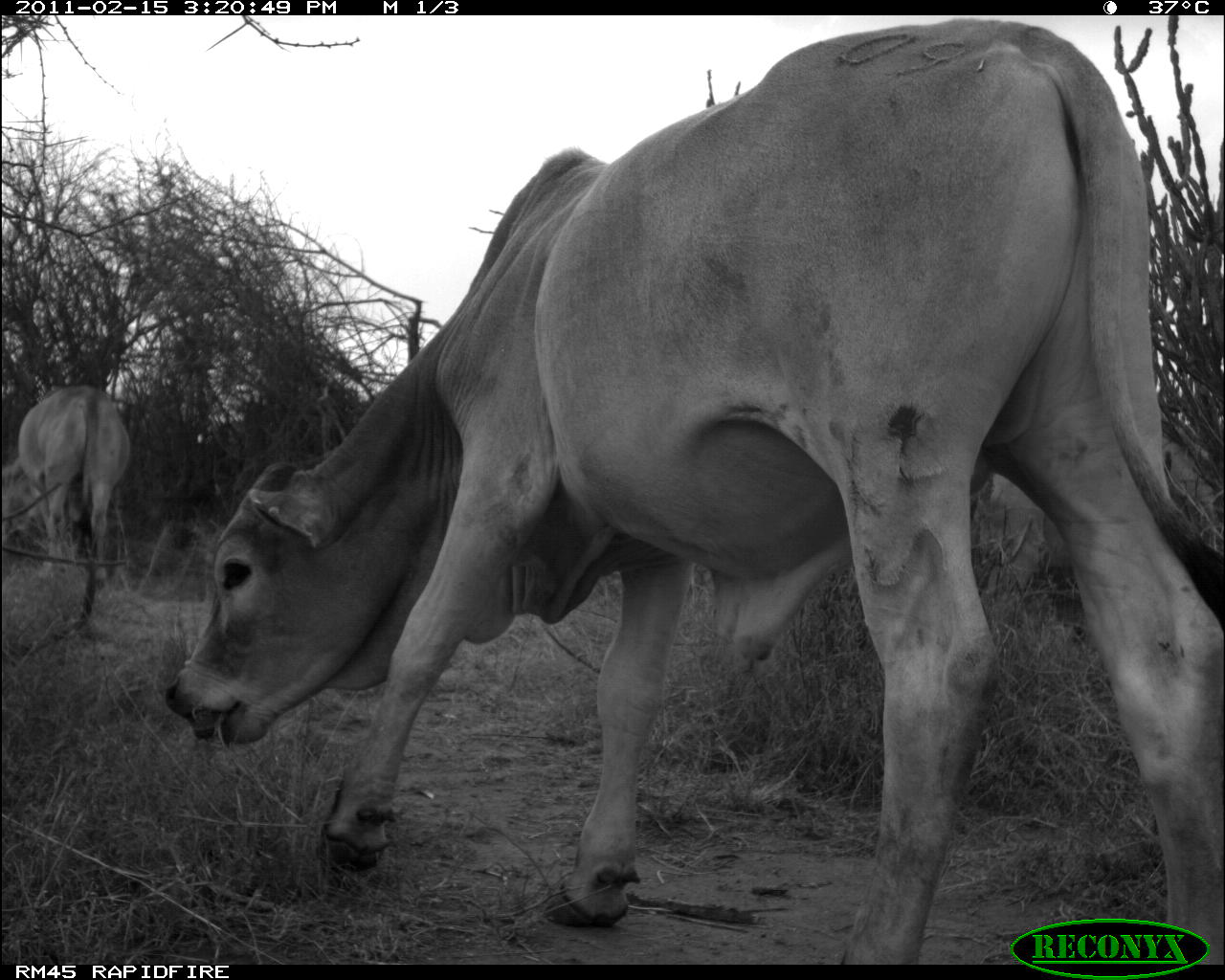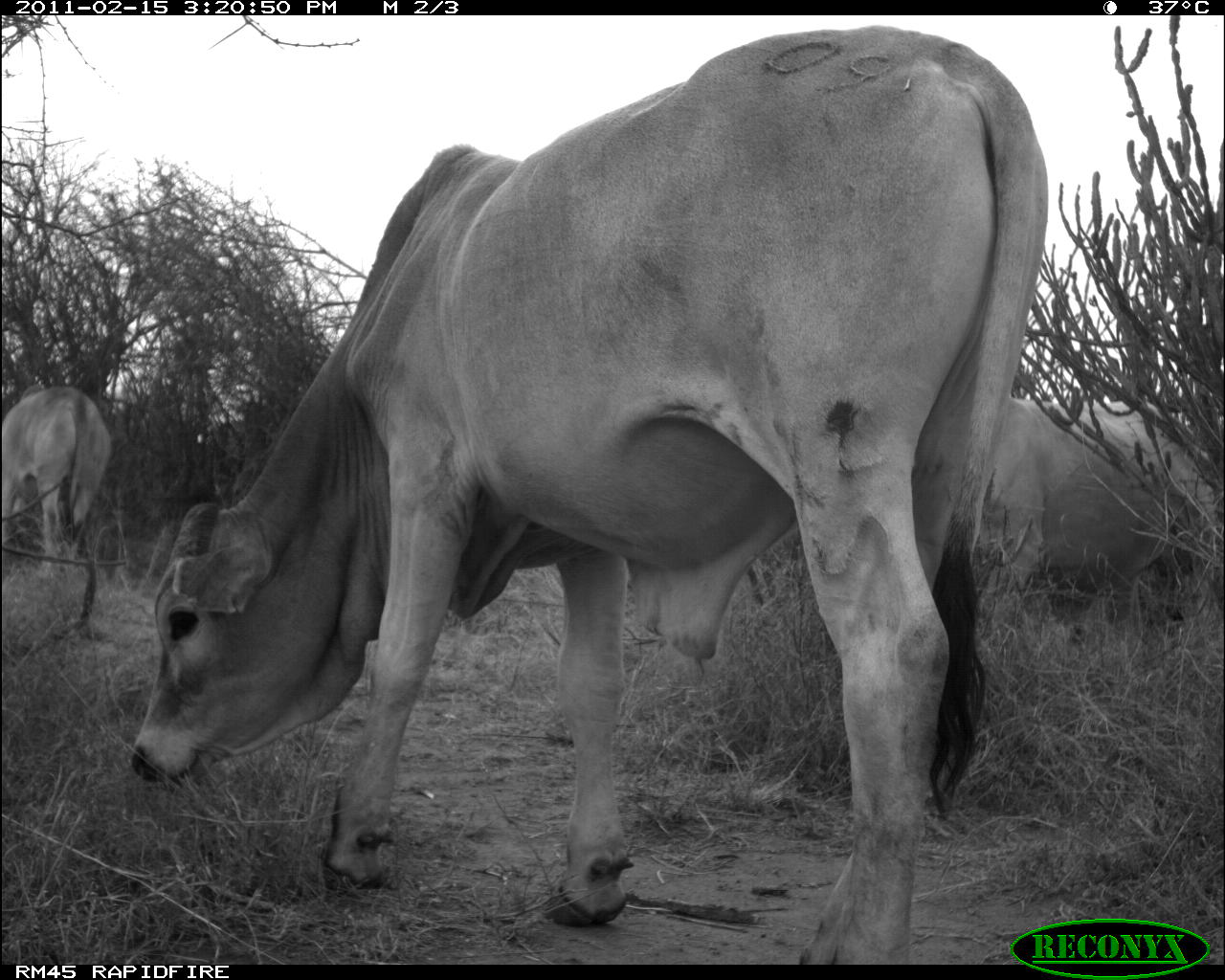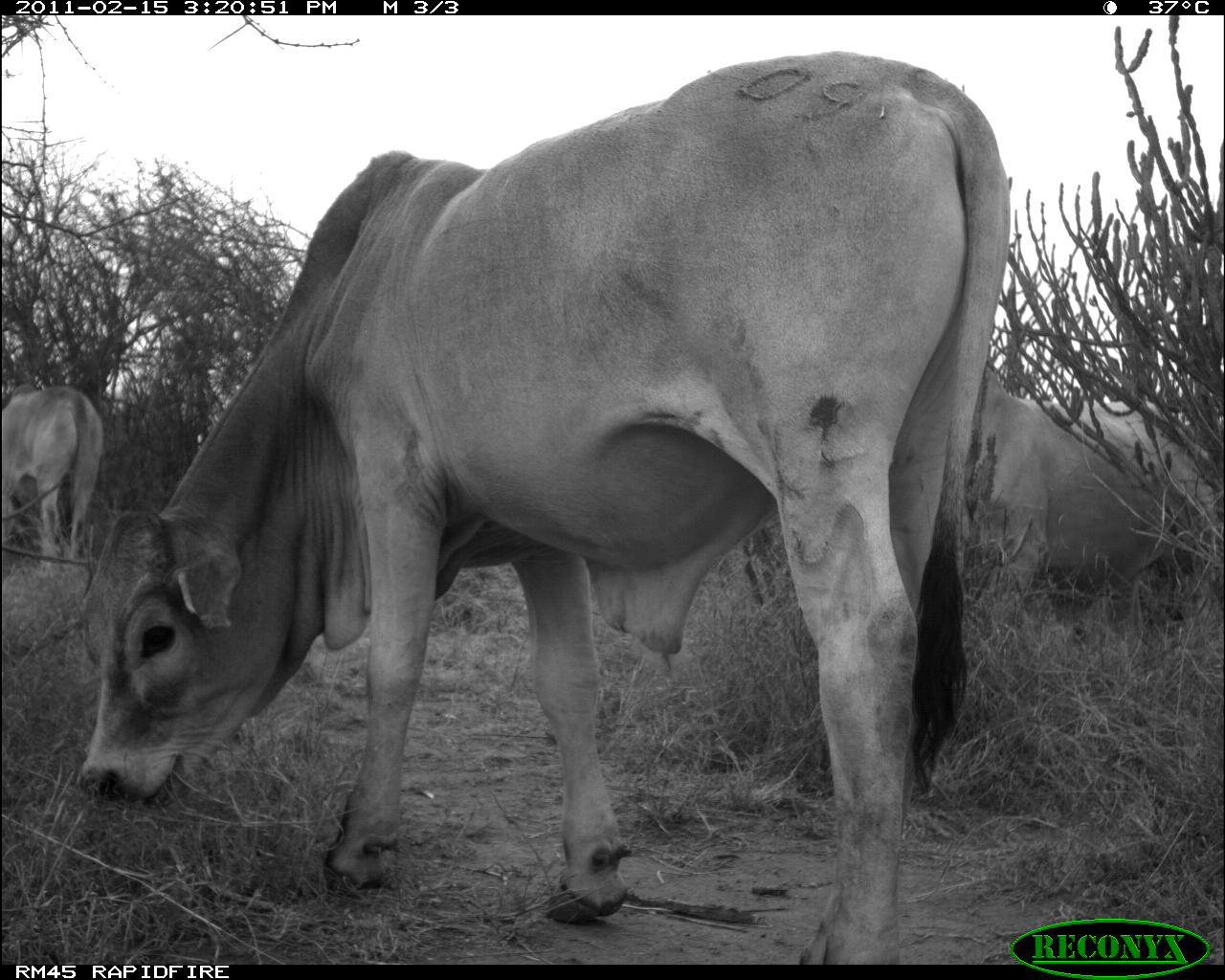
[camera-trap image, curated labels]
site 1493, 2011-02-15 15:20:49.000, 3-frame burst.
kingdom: Animalia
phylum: Chordata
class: Mammalia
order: Artiodactyla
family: Bovidae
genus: Bos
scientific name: Bos taurus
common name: domestic cattle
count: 3